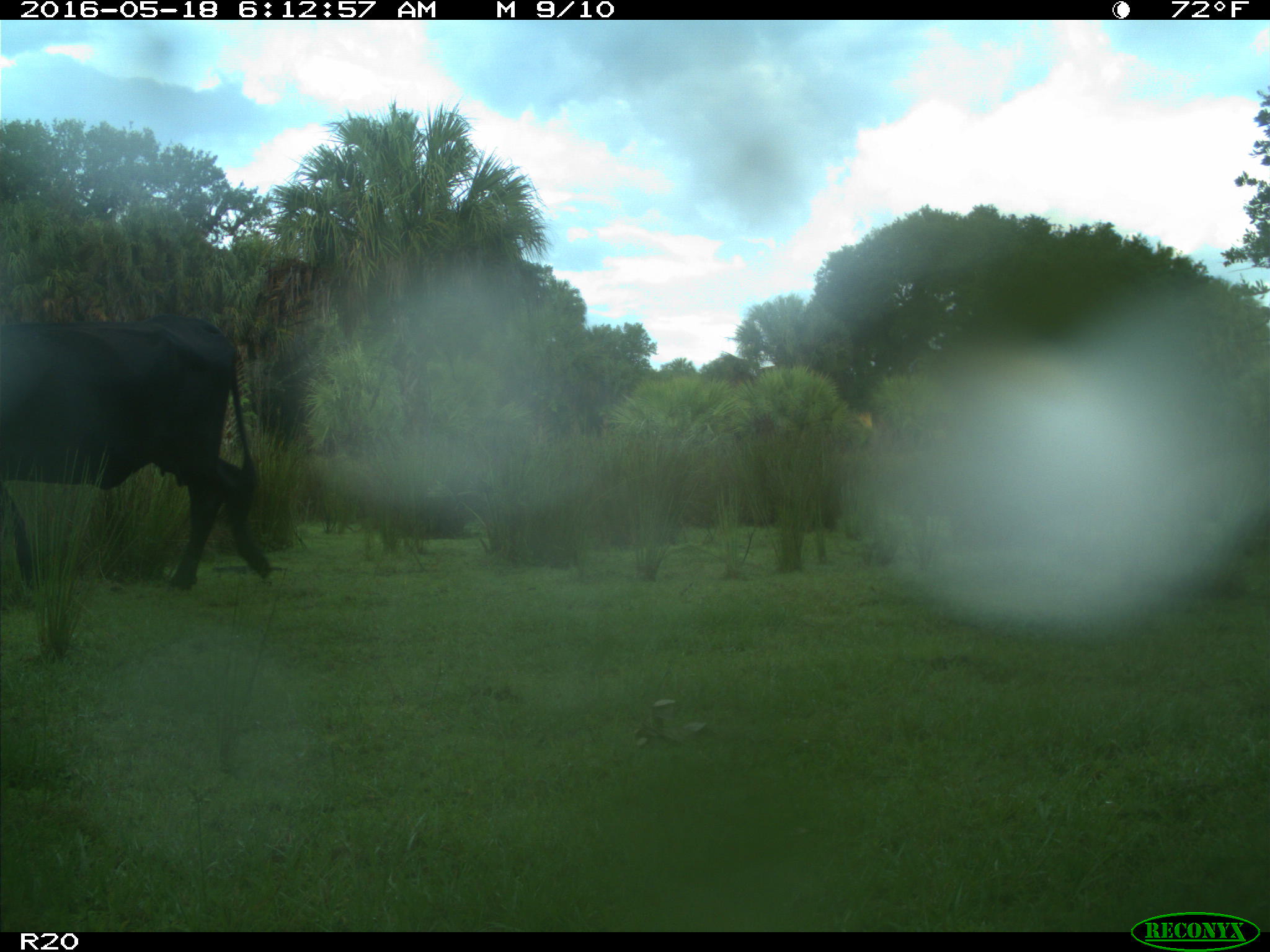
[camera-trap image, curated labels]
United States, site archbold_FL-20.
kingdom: Animalia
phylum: Chordata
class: Mammalia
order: Artiodactyla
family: Bovidae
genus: Bos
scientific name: Bos taurus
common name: domestic cow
Bos taurus (domestic cow).